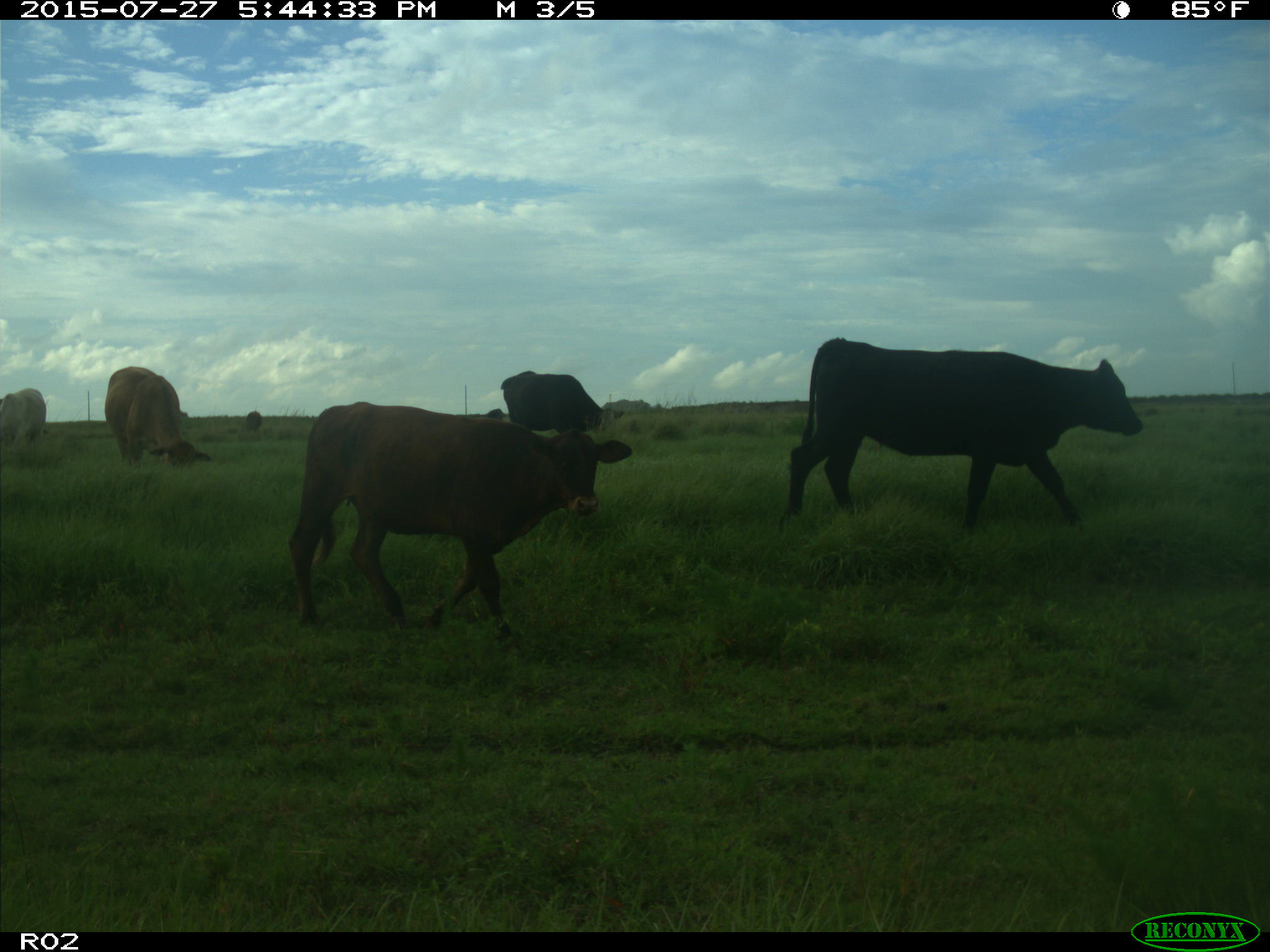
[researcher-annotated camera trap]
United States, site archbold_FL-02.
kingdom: Animalia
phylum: Chordata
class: Mammalia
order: Artiodactyla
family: Bovidae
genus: Bos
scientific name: Bos taurus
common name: domestic cow